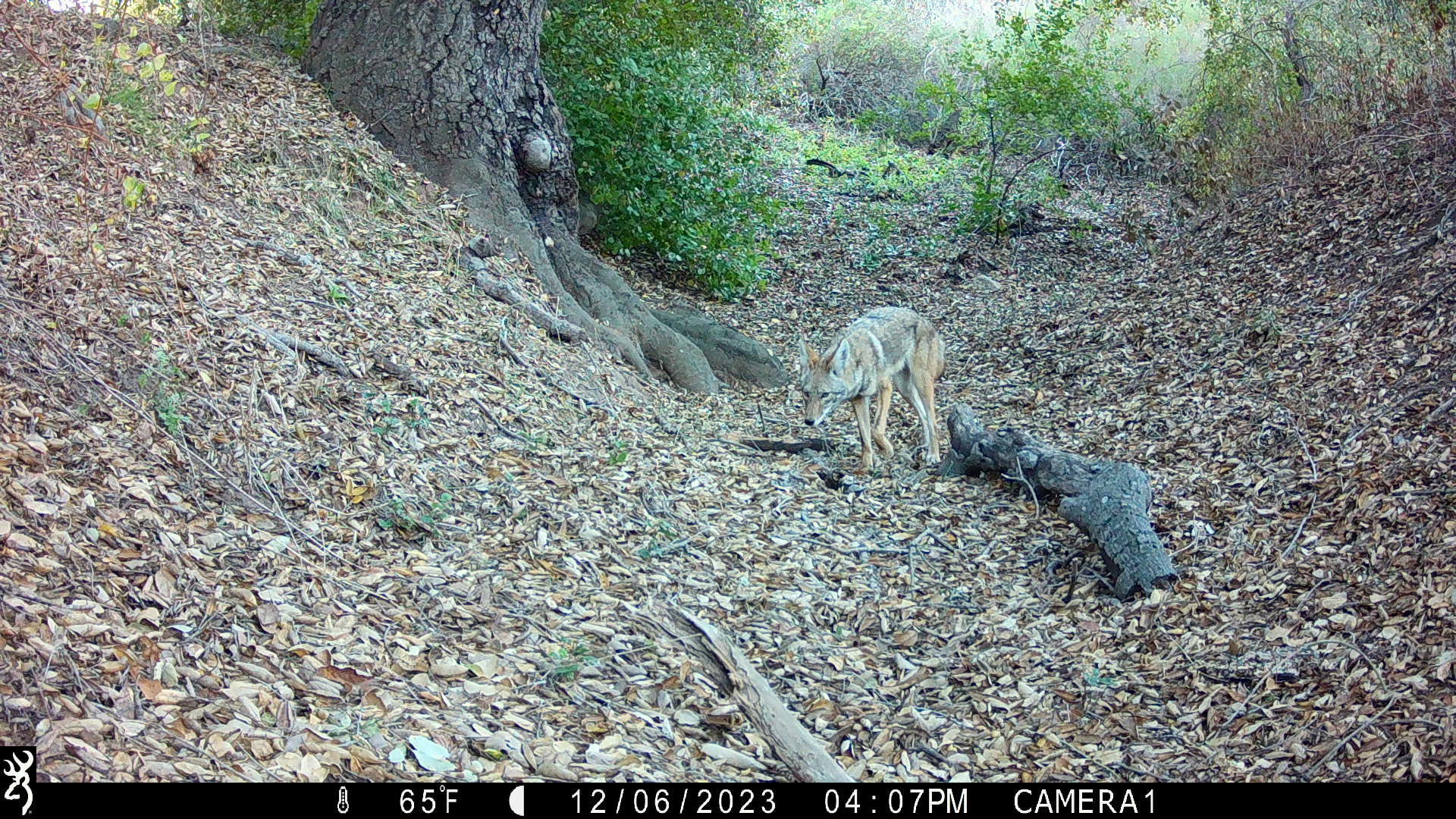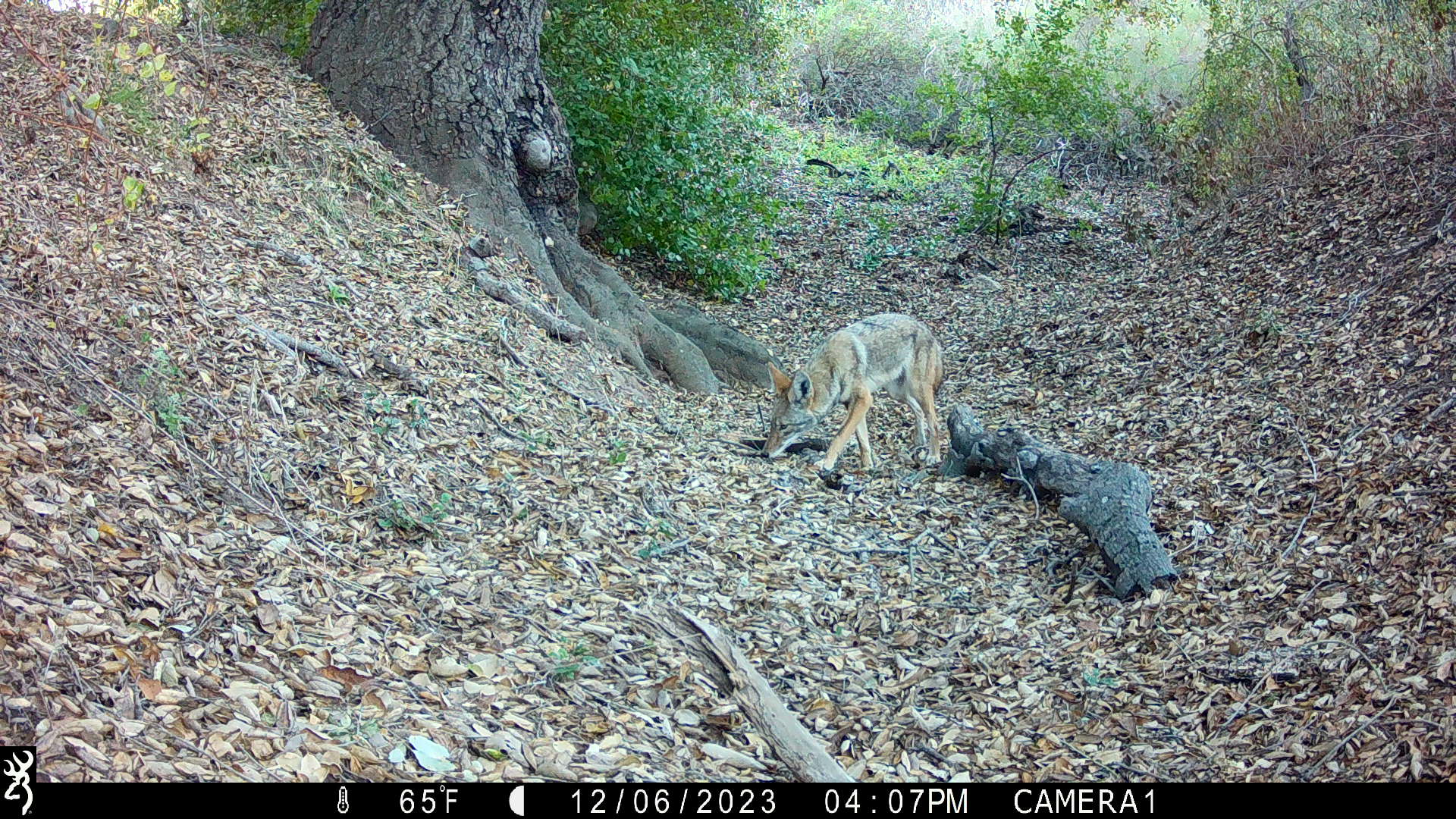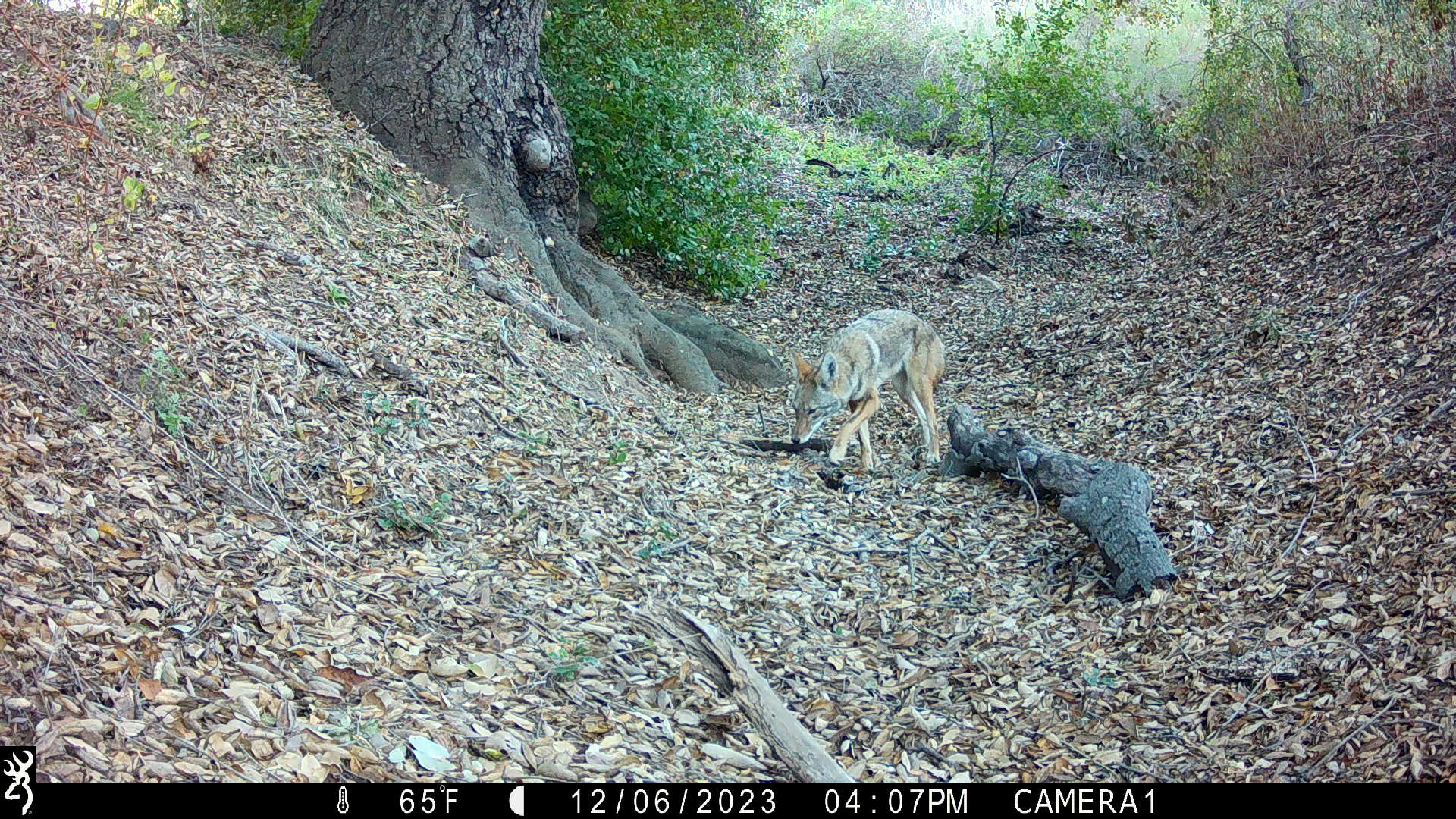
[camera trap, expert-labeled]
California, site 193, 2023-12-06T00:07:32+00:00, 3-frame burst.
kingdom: Animalia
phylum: Chordata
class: Mammalia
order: Carnivora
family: Canidae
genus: Canis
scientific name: Canis latrans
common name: coyote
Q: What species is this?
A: Coyote (Canis latrans).